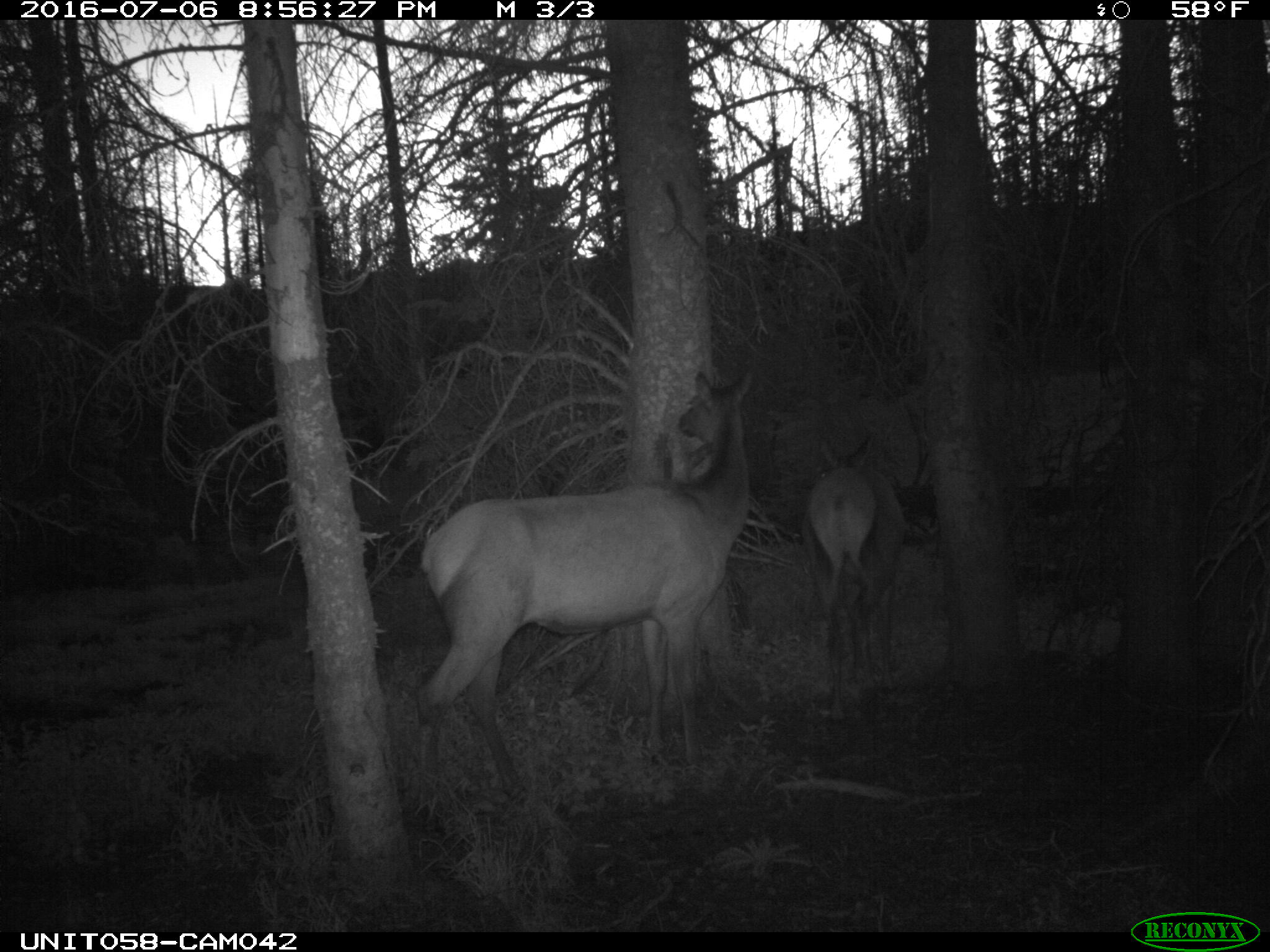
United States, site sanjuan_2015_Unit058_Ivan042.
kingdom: Animalia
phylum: Chordata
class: Mammalia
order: Artiodactyla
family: Cervidae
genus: Cervus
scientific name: Cervus elaphus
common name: red deer